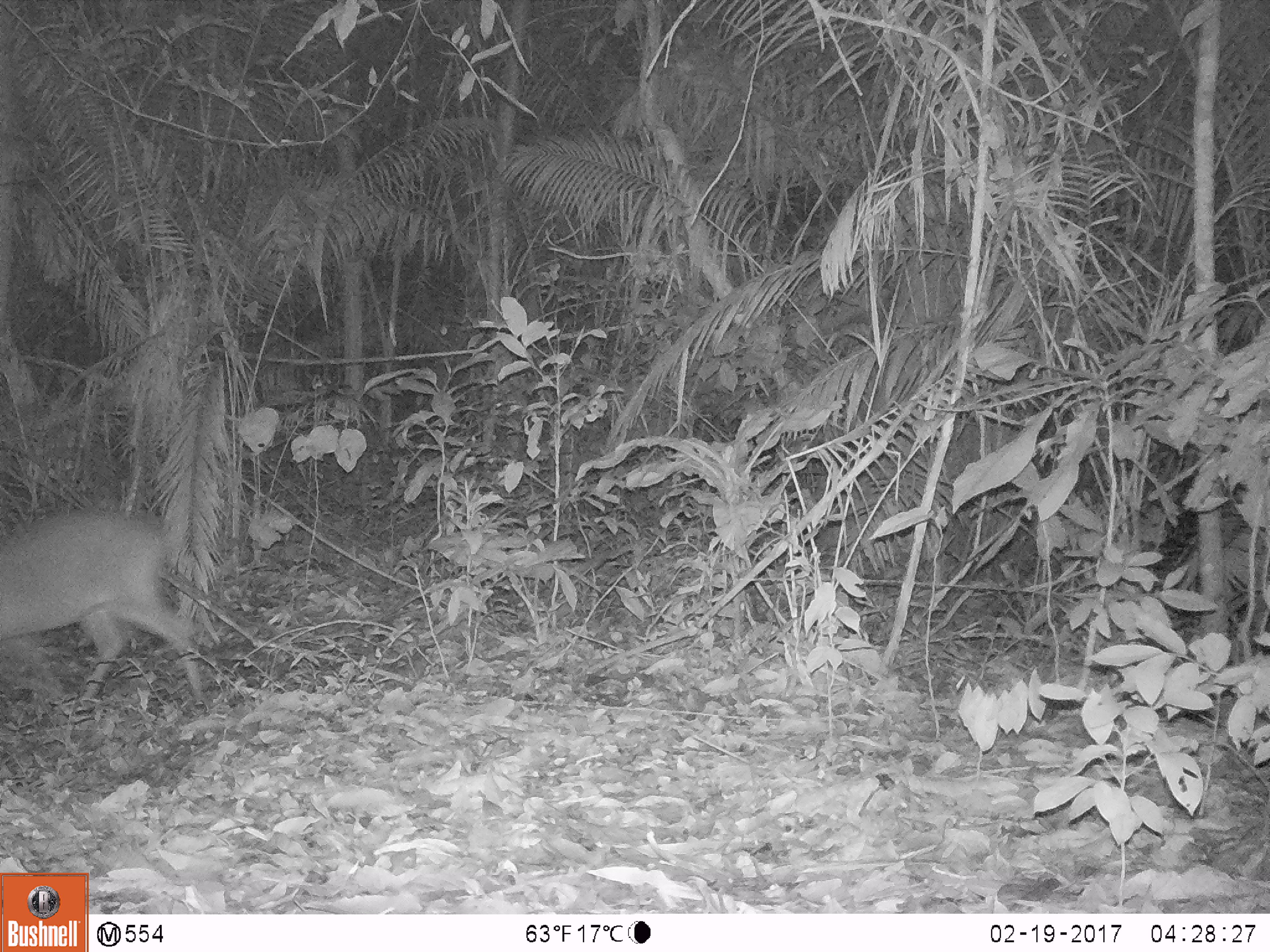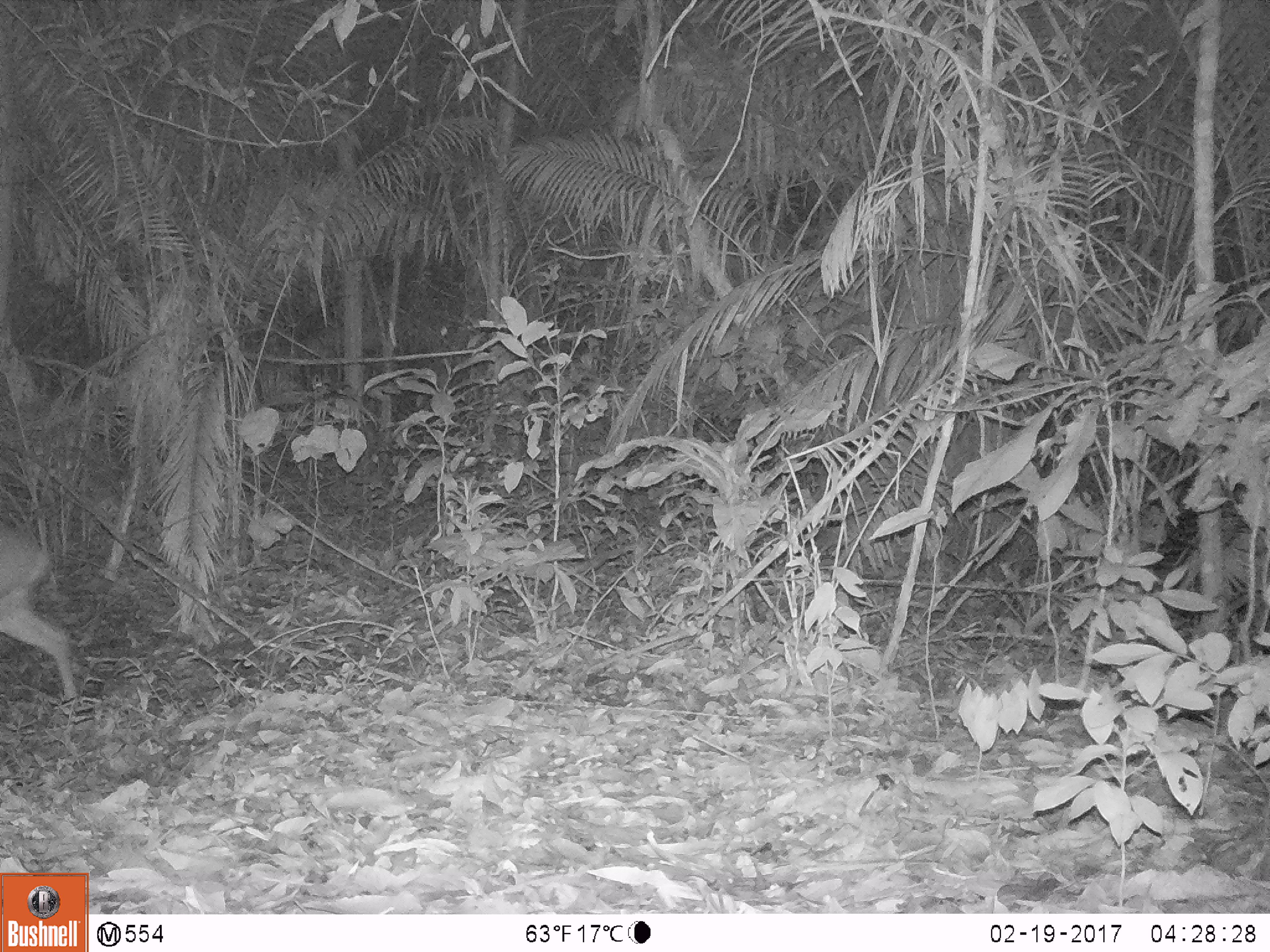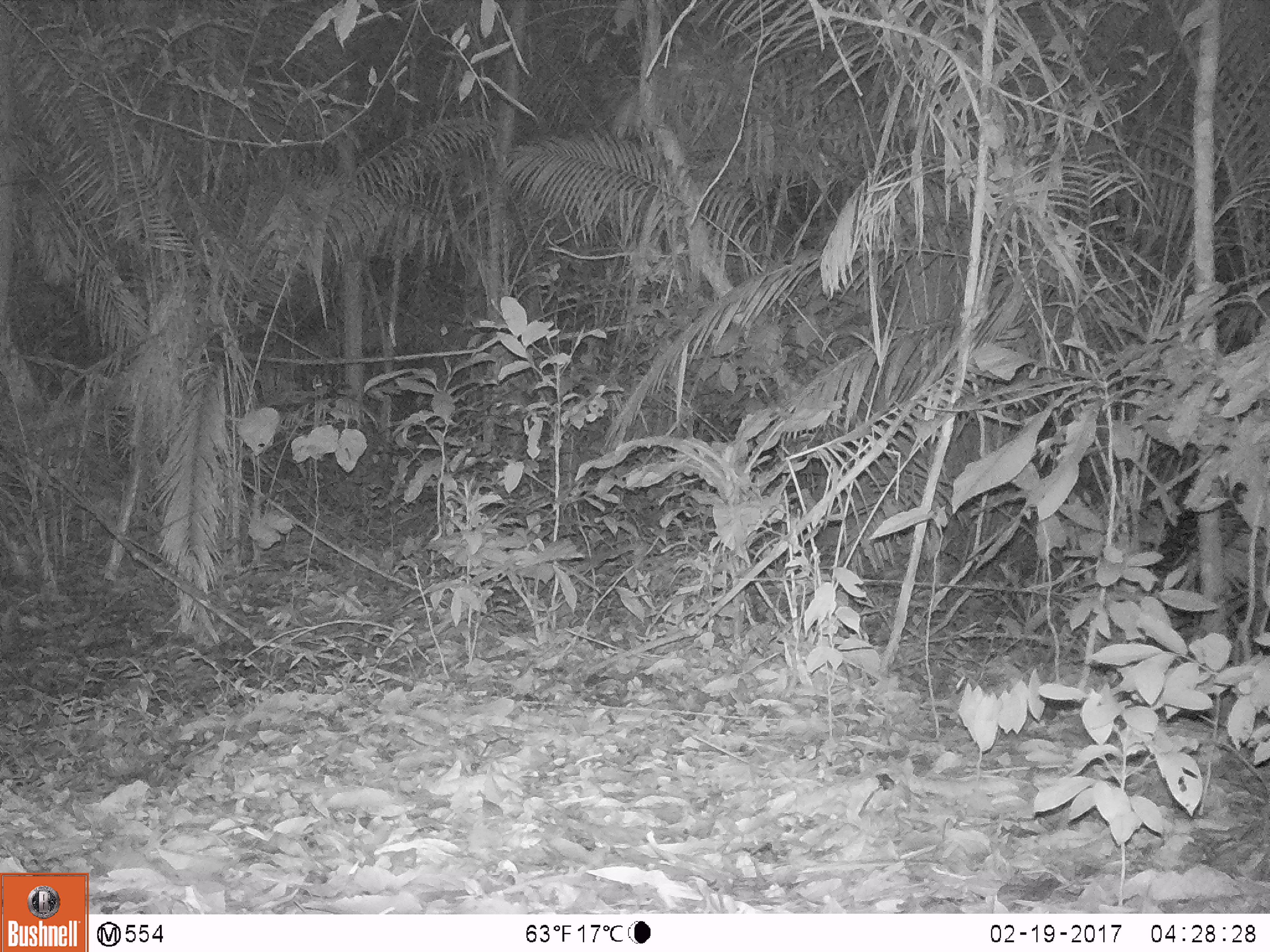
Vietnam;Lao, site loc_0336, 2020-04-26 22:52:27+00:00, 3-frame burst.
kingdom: Animalia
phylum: Chordata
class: Mammalia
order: Artiodactyla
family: Cervidae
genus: Muntiacus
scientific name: Muntiacus vuquangensis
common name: large-antlered muntjac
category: large antlered muntjac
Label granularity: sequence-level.